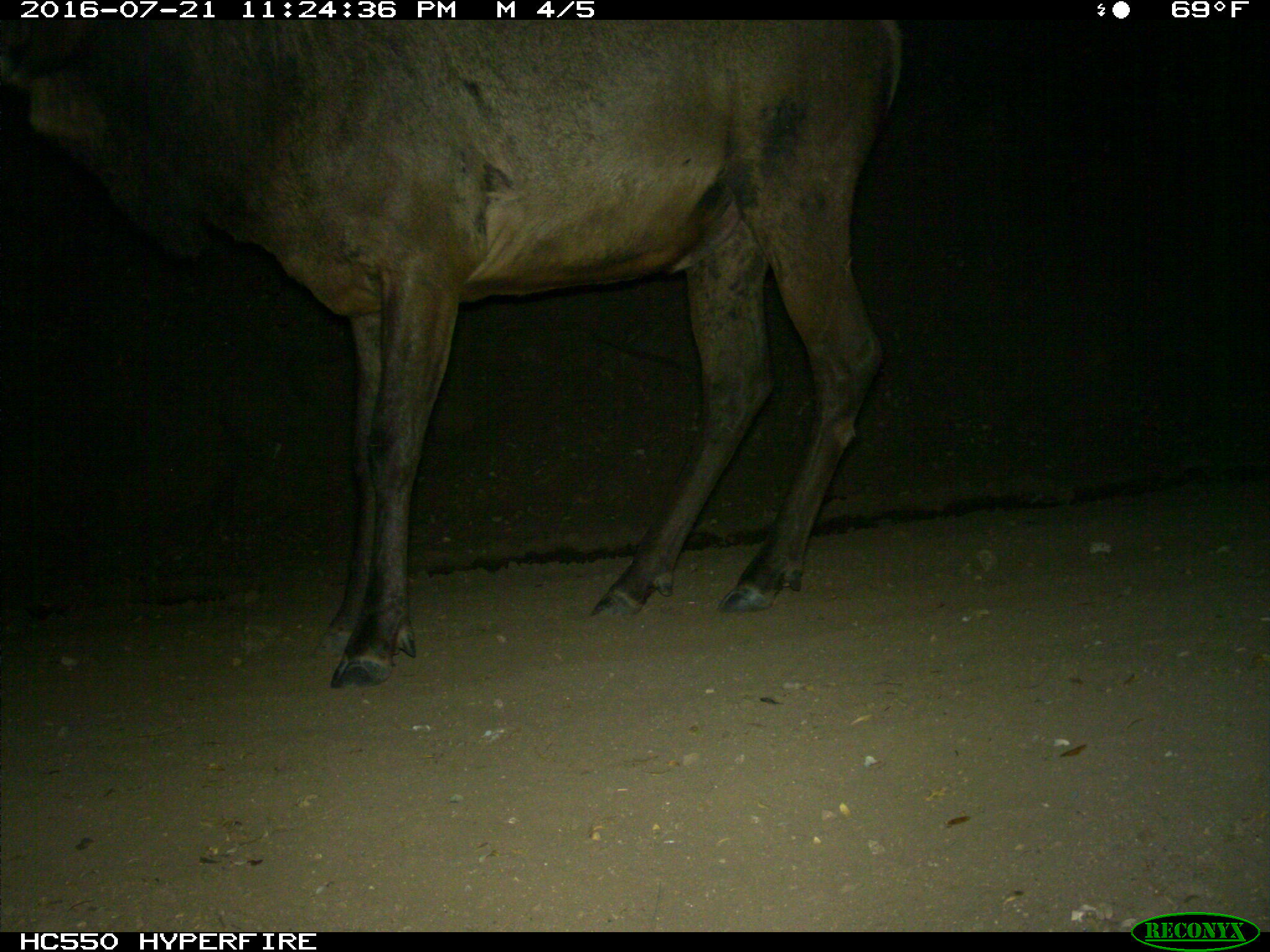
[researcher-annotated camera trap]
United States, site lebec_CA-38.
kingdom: Animalia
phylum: Chordata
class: Mammalia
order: Artiodactyla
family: Cervidae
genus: Cervus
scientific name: Cervus canadensis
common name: elk